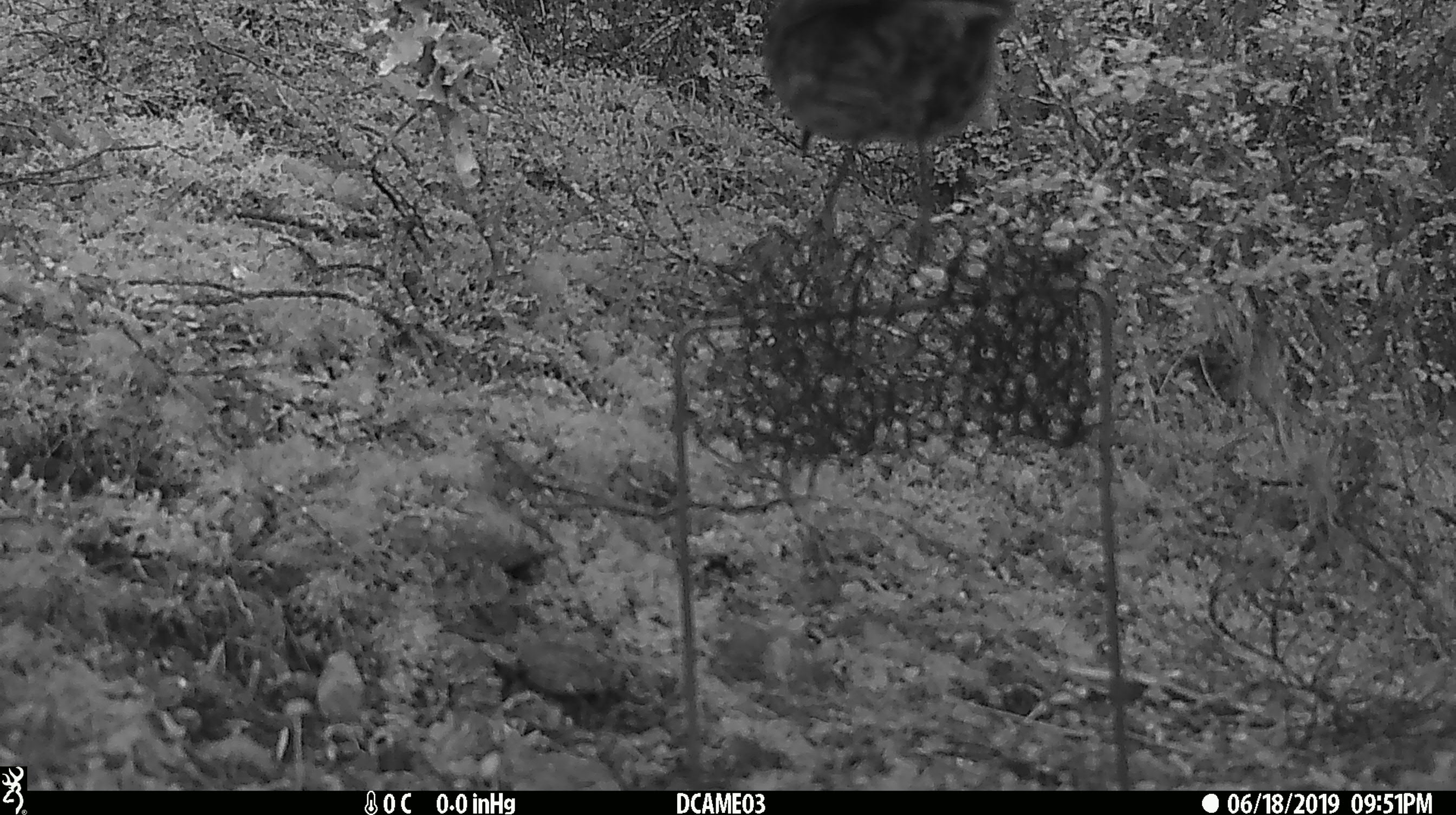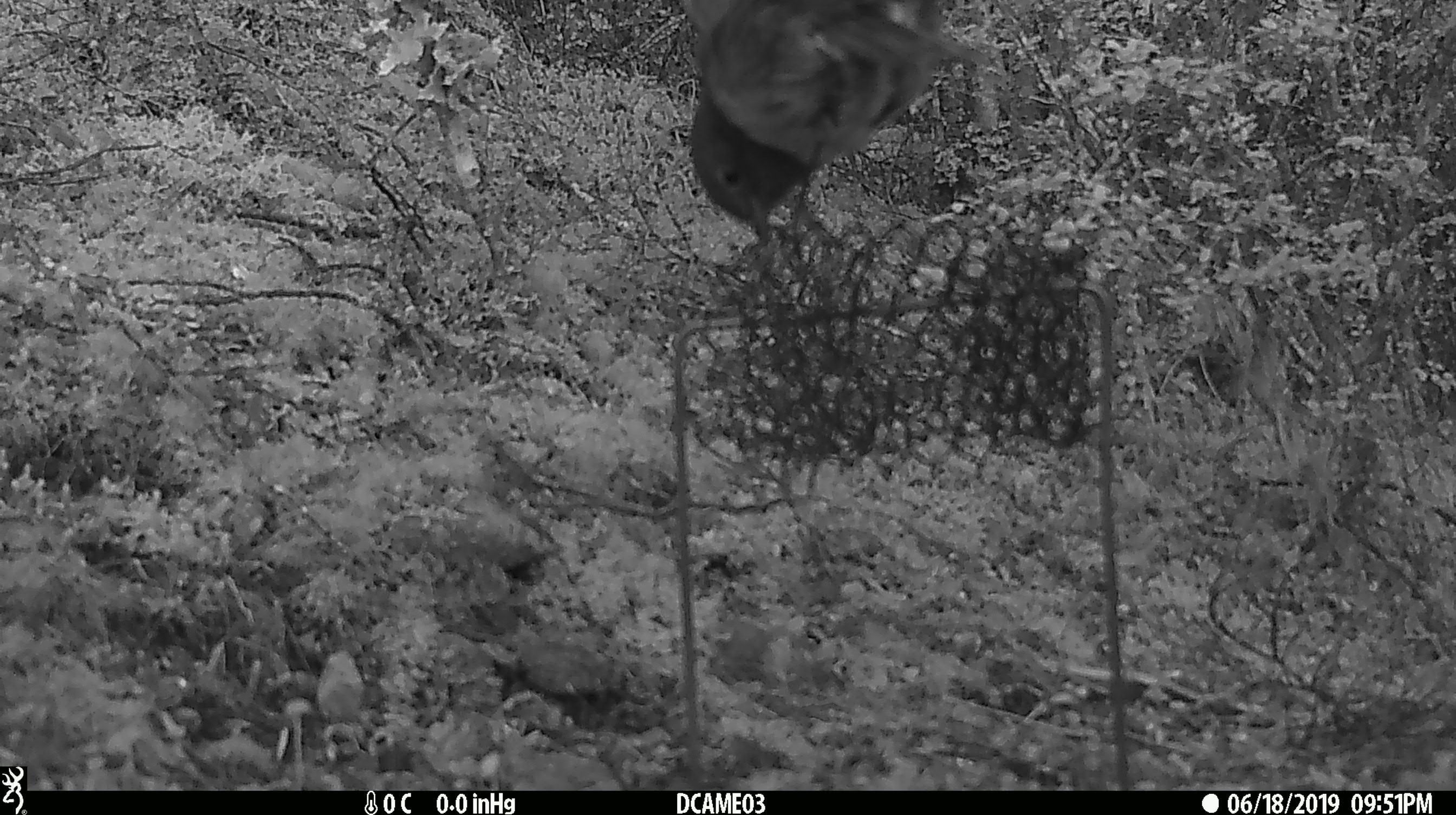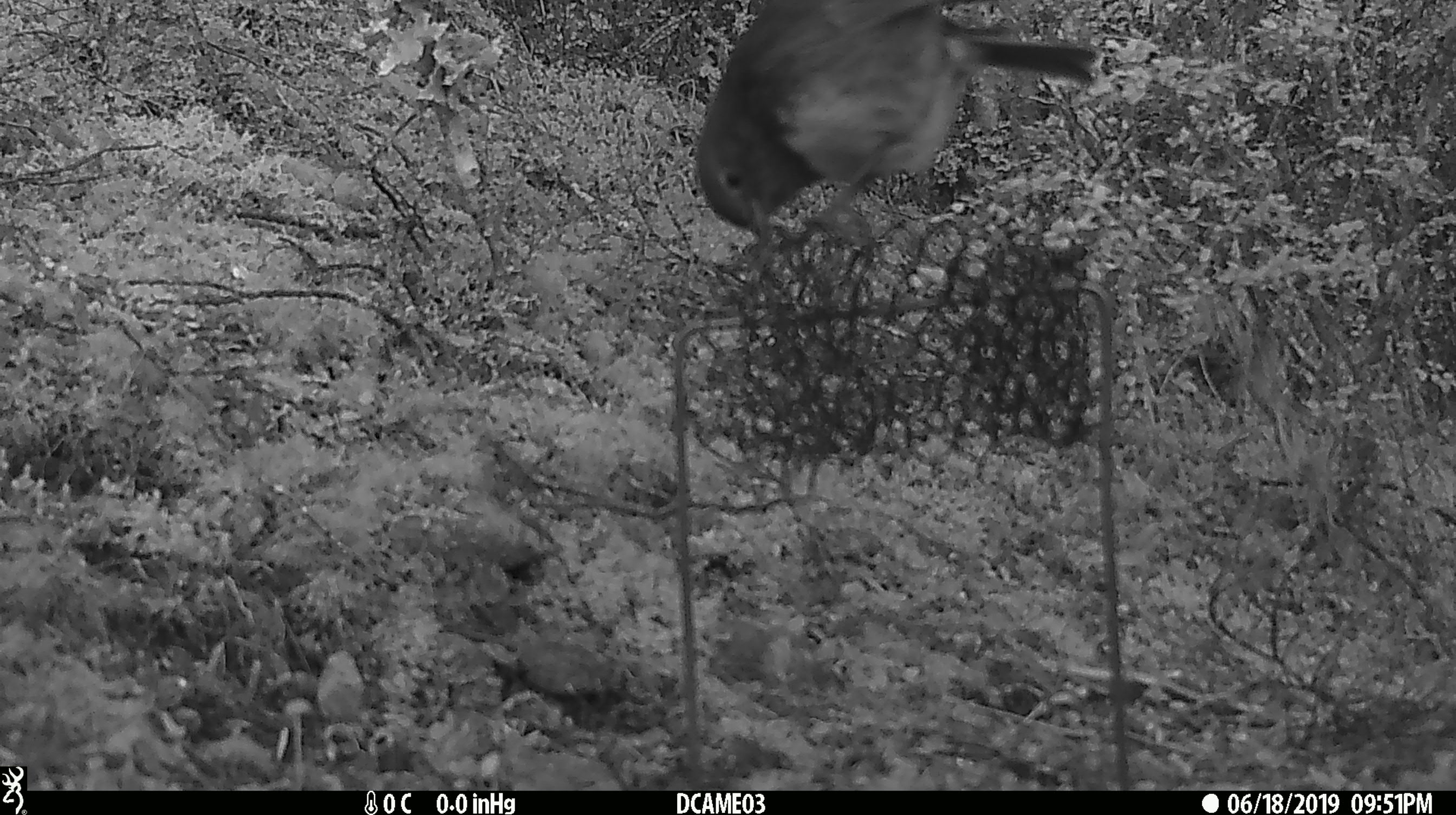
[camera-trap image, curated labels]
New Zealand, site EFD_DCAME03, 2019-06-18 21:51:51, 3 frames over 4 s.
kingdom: Animalia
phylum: Chordata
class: Aves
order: Passeriformes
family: Prunellidae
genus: Prunella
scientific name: Prunella modularis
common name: dunnock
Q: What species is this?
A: Dunnock (Prunella modularis).